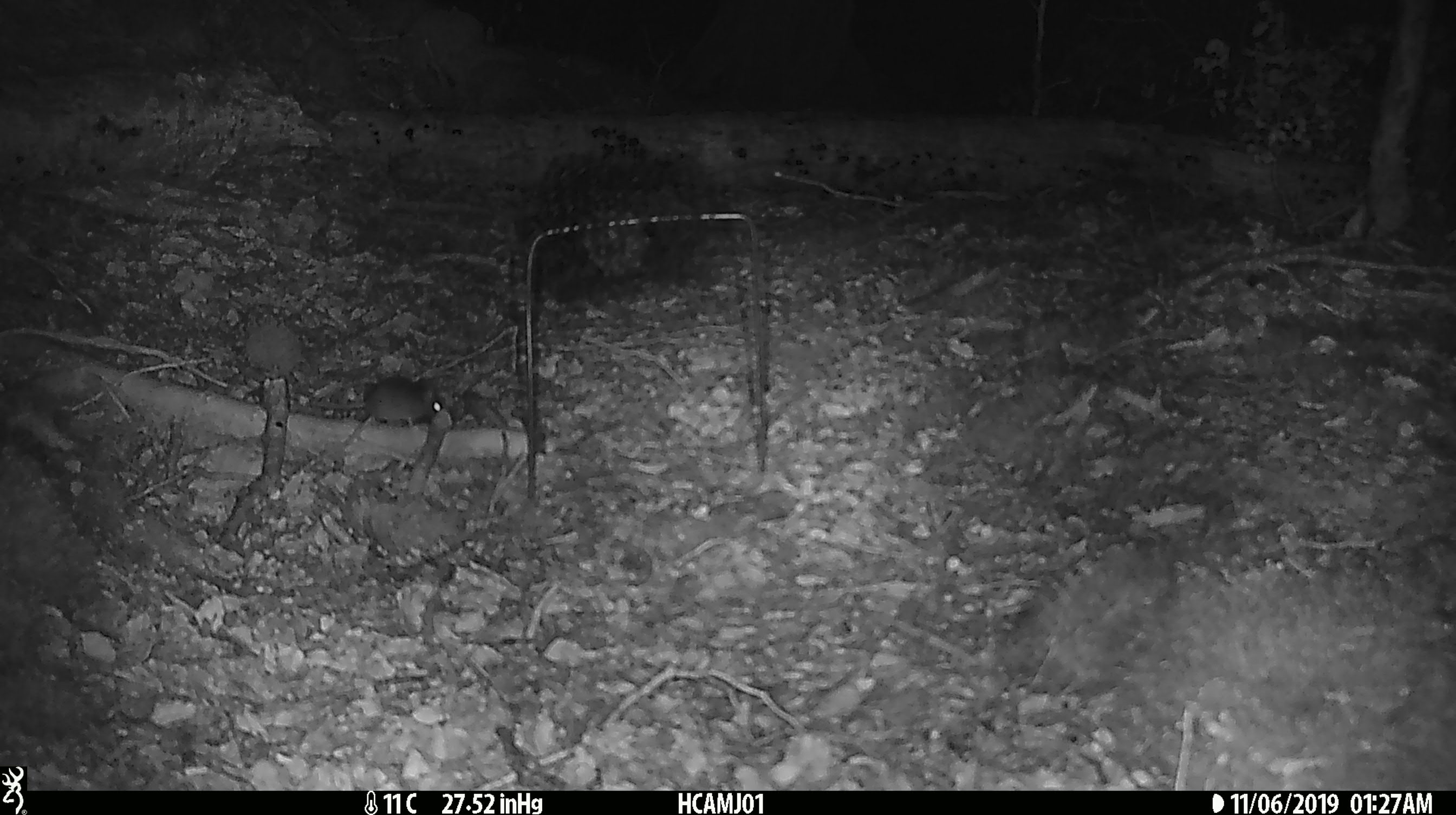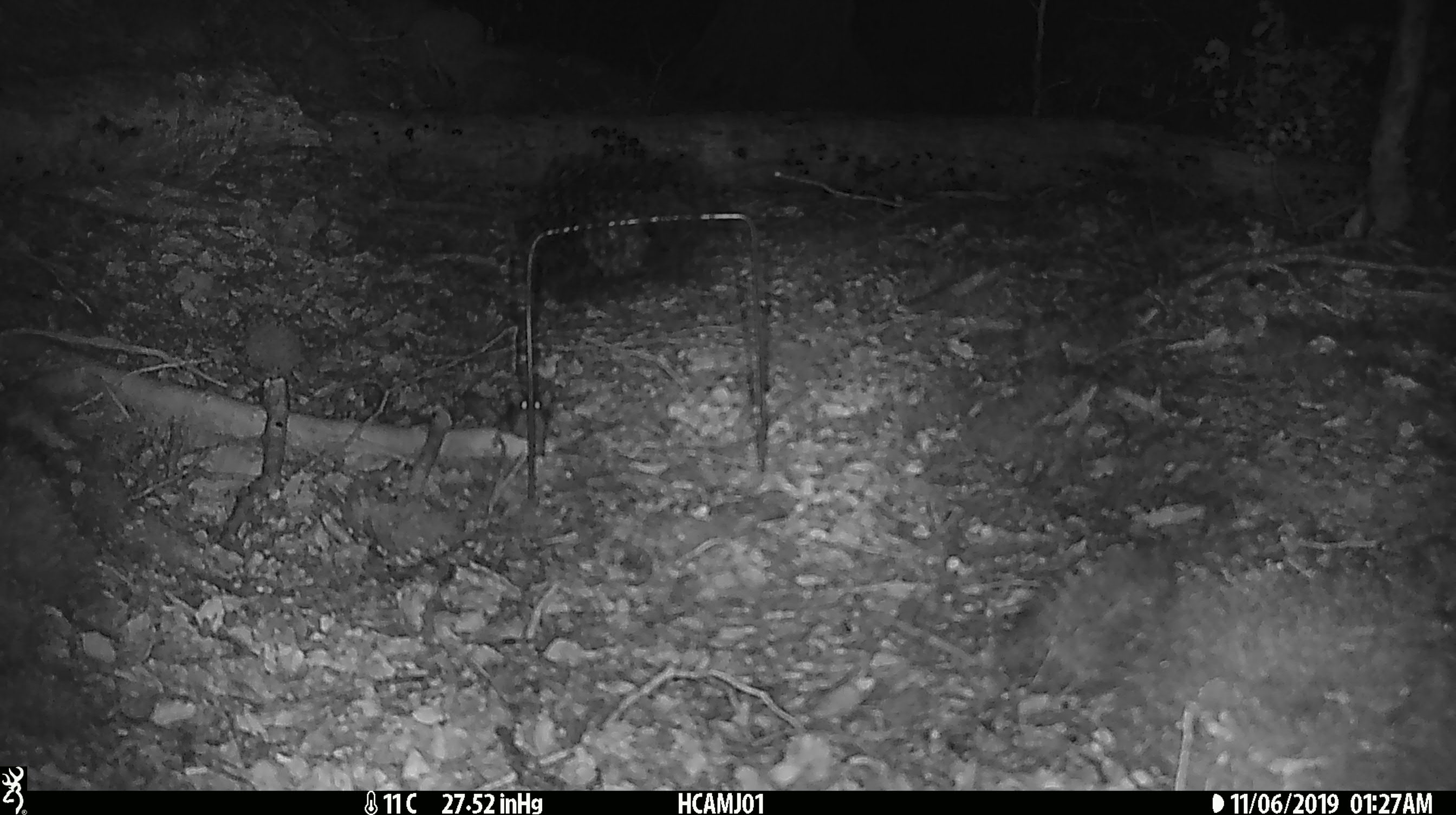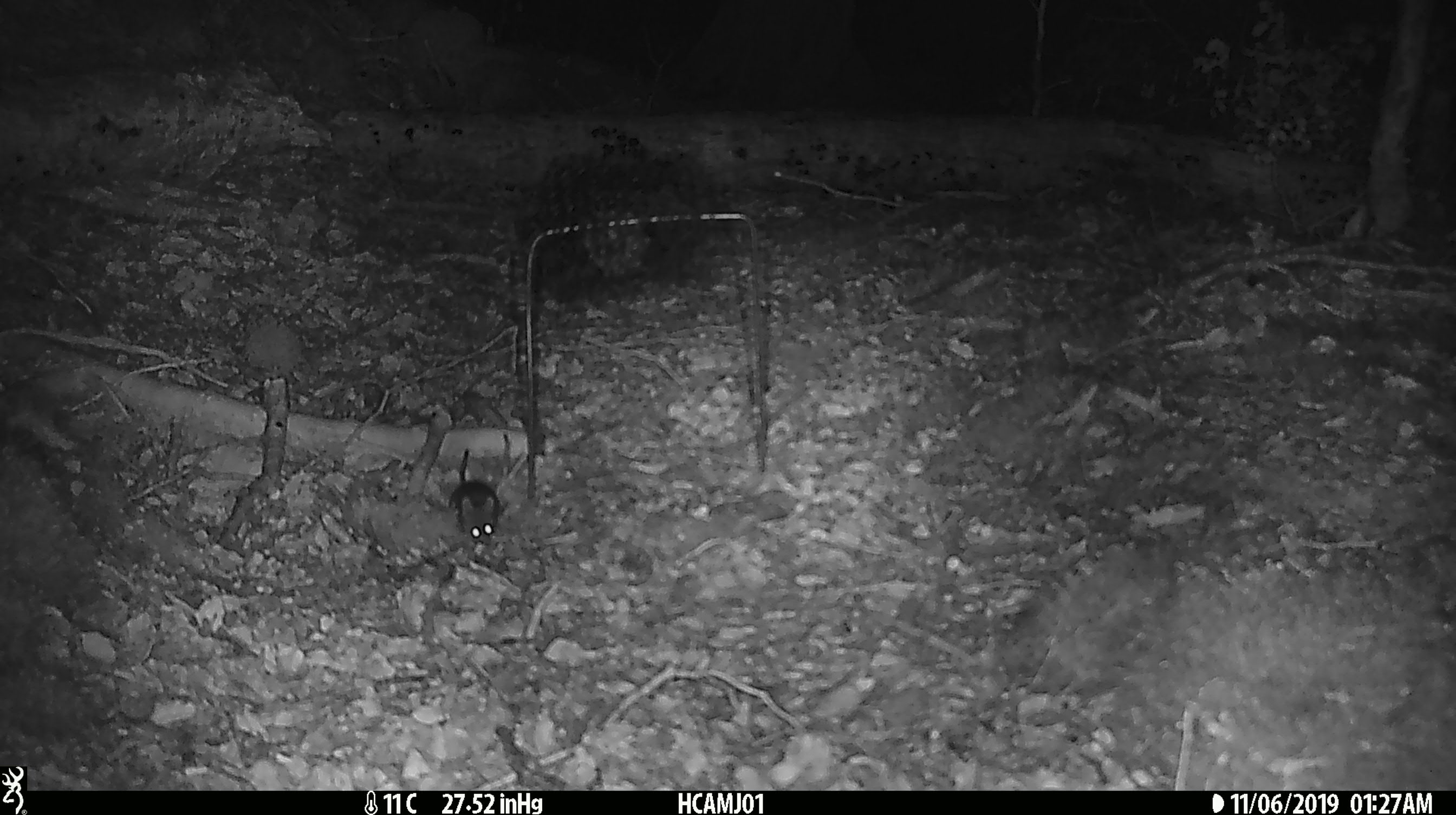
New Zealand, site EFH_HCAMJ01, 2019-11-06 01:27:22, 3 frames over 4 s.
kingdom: Animalia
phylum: Chordata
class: Mammalia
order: Rodentia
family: Muridae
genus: Mus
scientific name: Mus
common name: mouse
Mouse (Mus).